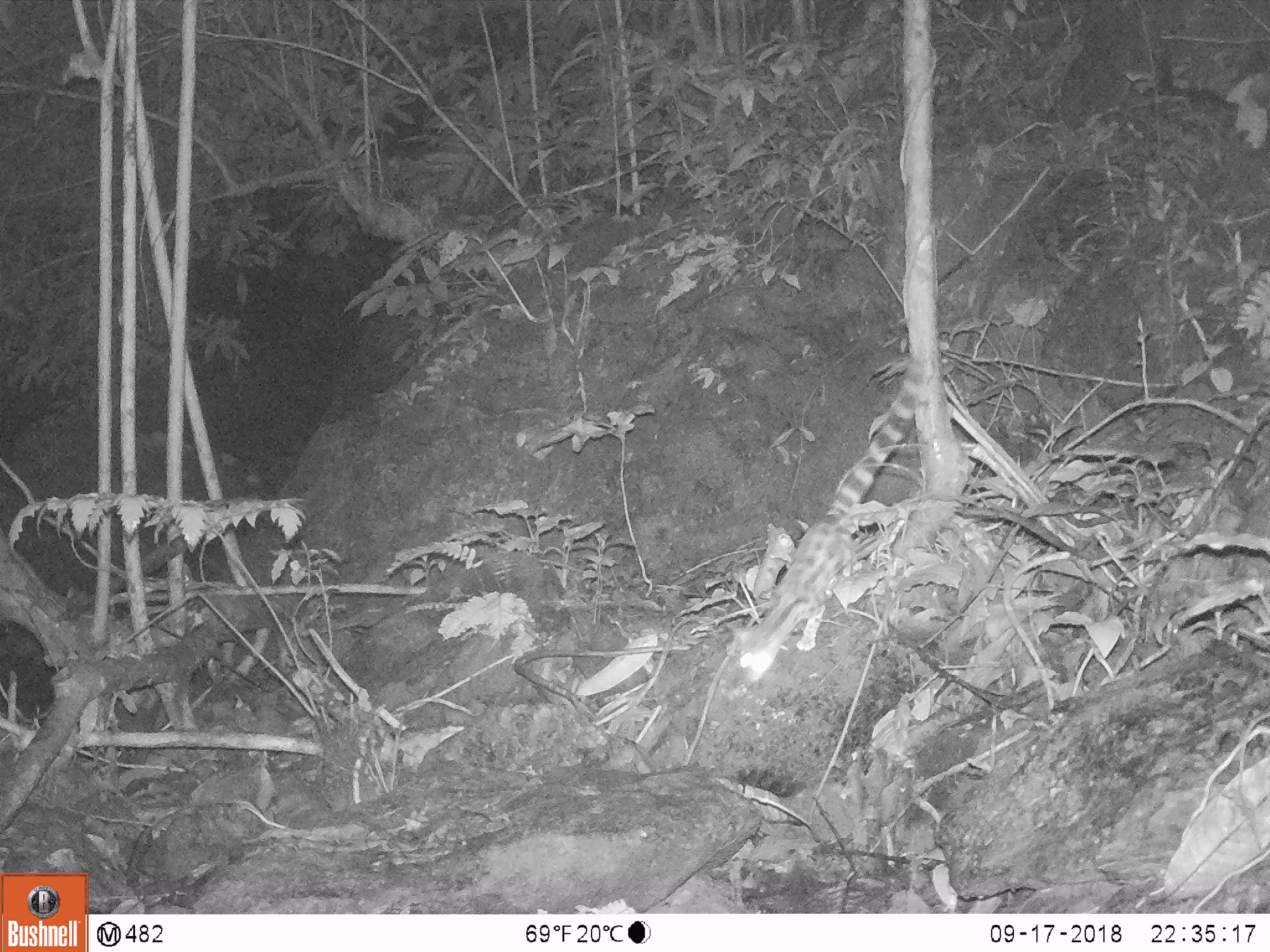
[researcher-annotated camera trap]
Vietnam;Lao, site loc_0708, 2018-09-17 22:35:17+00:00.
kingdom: Animalia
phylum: Chordata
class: Mammalia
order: Carnivora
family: Prionodontidae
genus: Prionodon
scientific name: Prionodon pardicolor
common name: spotted linsang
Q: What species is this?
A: Spotted linsang (Prionodon pardicolor).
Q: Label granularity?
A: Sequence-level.